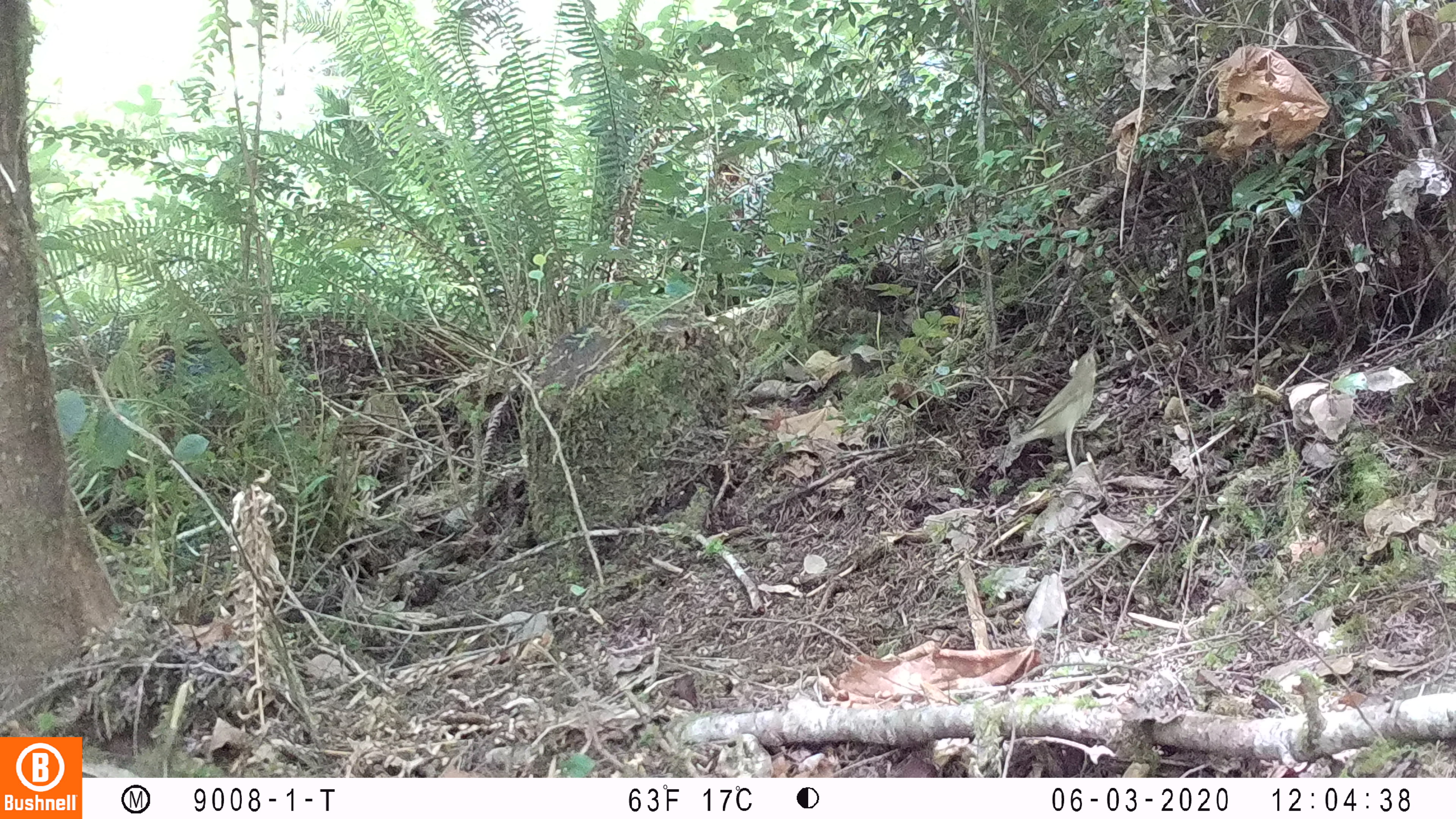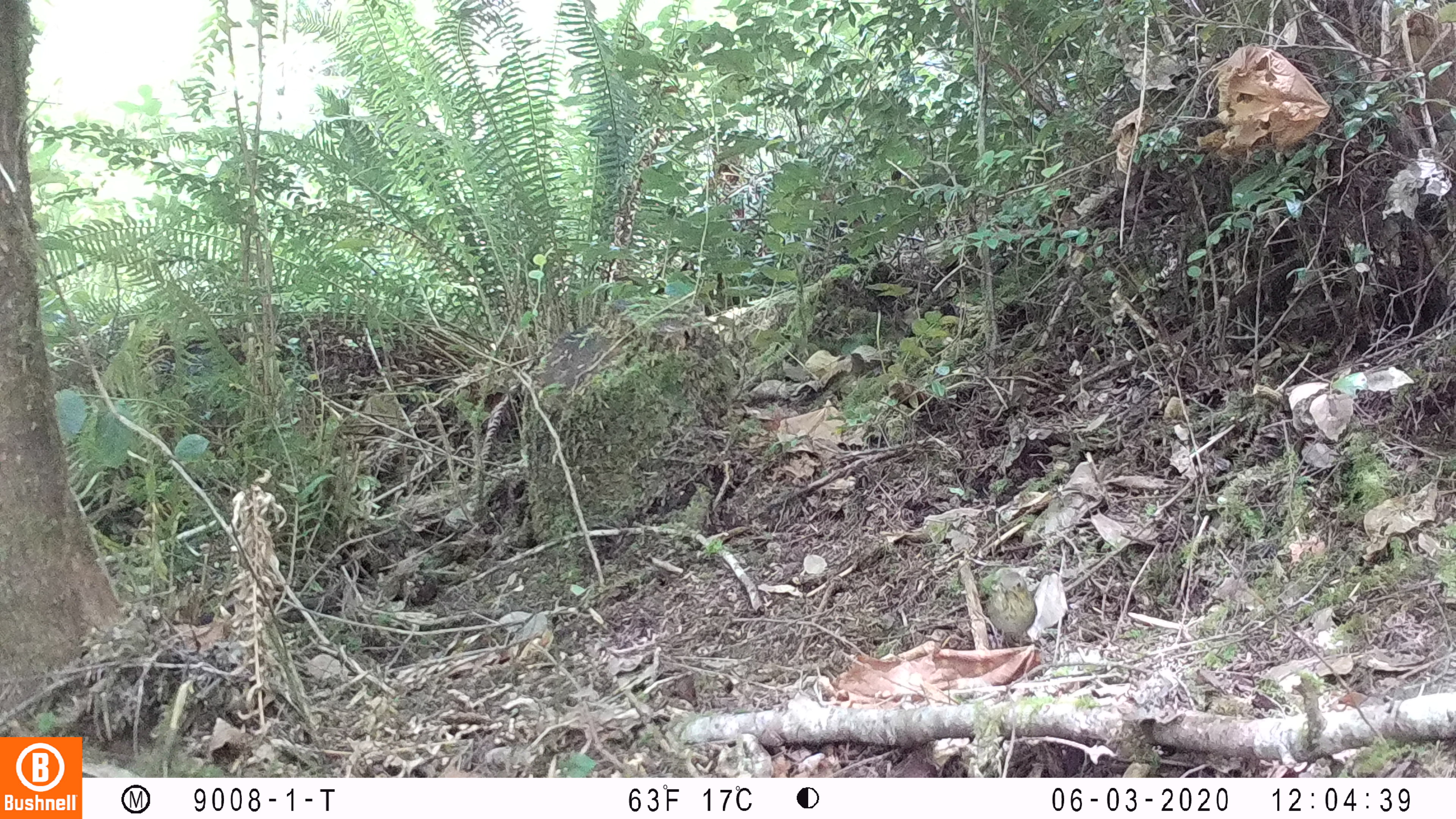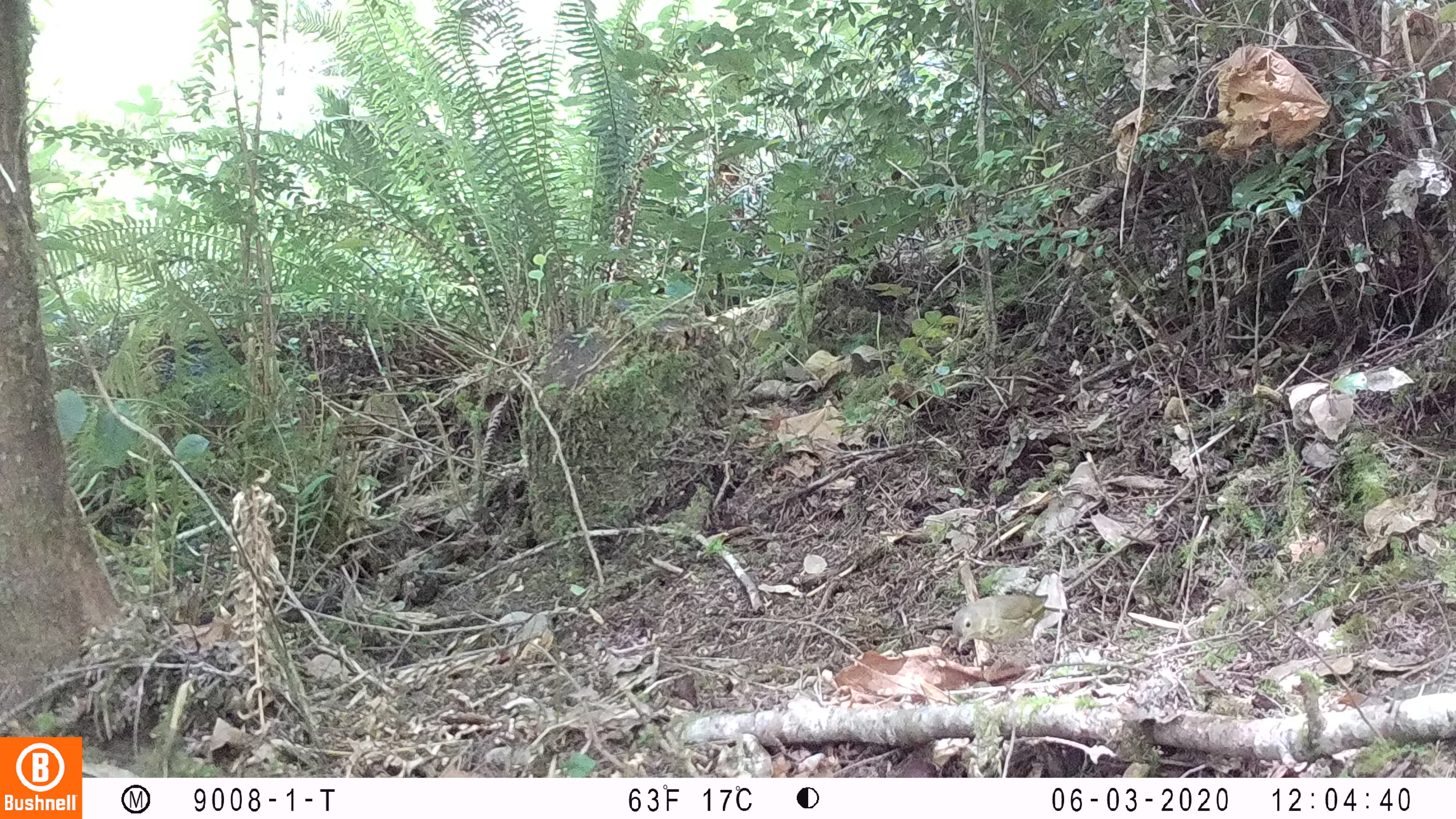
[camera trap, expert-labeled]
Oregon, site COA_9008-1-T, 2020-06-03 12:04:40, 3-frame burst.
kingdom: Animalia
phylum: Chordata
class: Aves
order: Passeriformes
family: Turdidae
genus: Catharus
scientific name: Catharus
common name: brown thrushes and nightingale-thrushes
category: catharus species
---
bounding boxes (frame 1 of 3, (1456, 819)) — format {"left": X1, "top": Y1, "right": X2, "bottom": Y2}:
catharus species: {"left": 1010, "top": 334, "right": 1097, "bottom": 476}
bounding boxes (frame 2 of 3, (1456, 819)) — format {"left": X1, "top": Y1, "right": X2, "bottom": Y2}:
catharus species: {"left": 985, "top": 569, "right": 1039, "bottom": 646}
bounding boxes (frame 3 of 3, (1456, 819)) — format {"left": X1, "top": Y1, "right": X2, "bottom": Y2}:
catharus species: {"left": 947, "top": 592, "right": 1049, "bottom": 655}